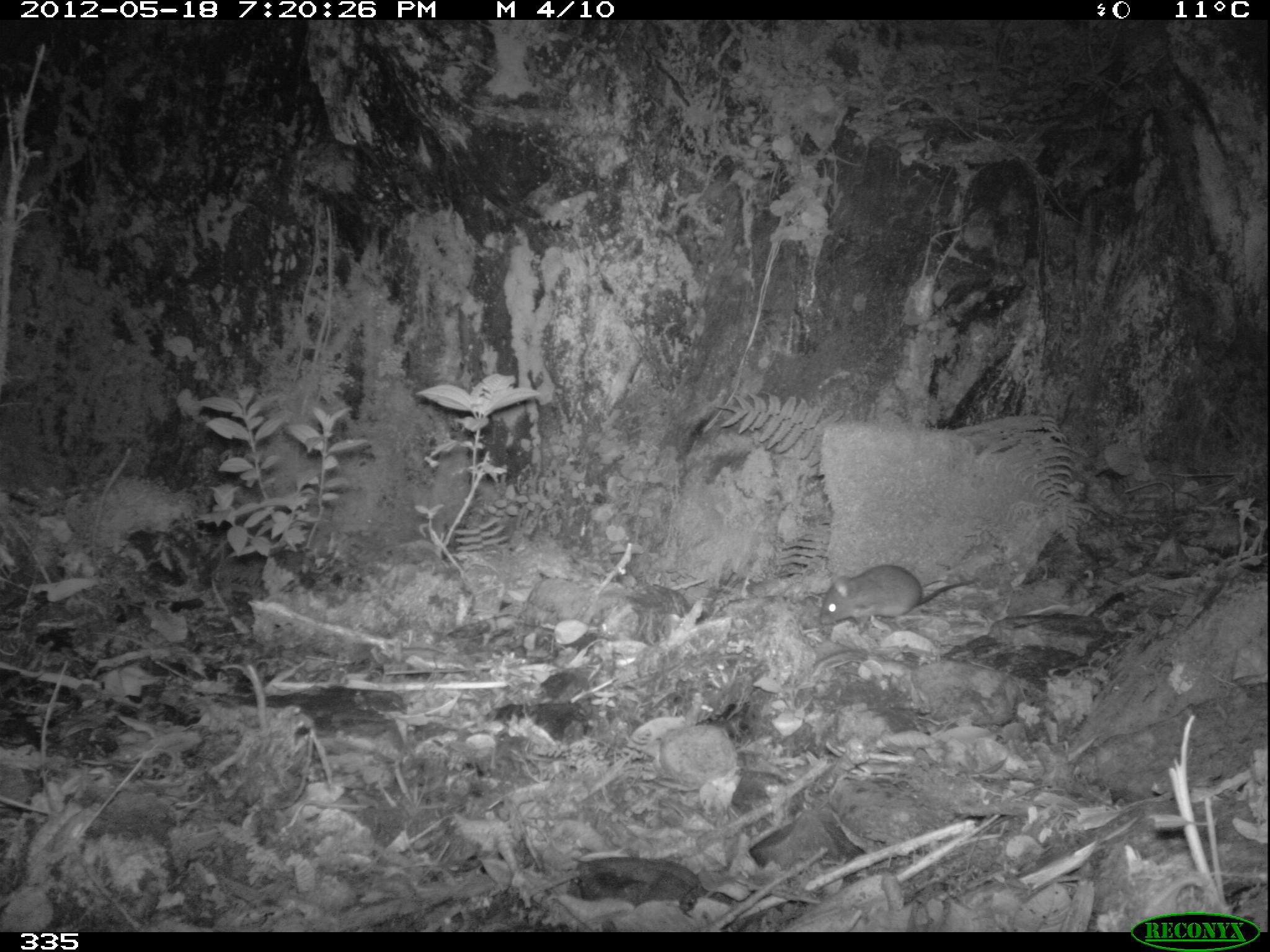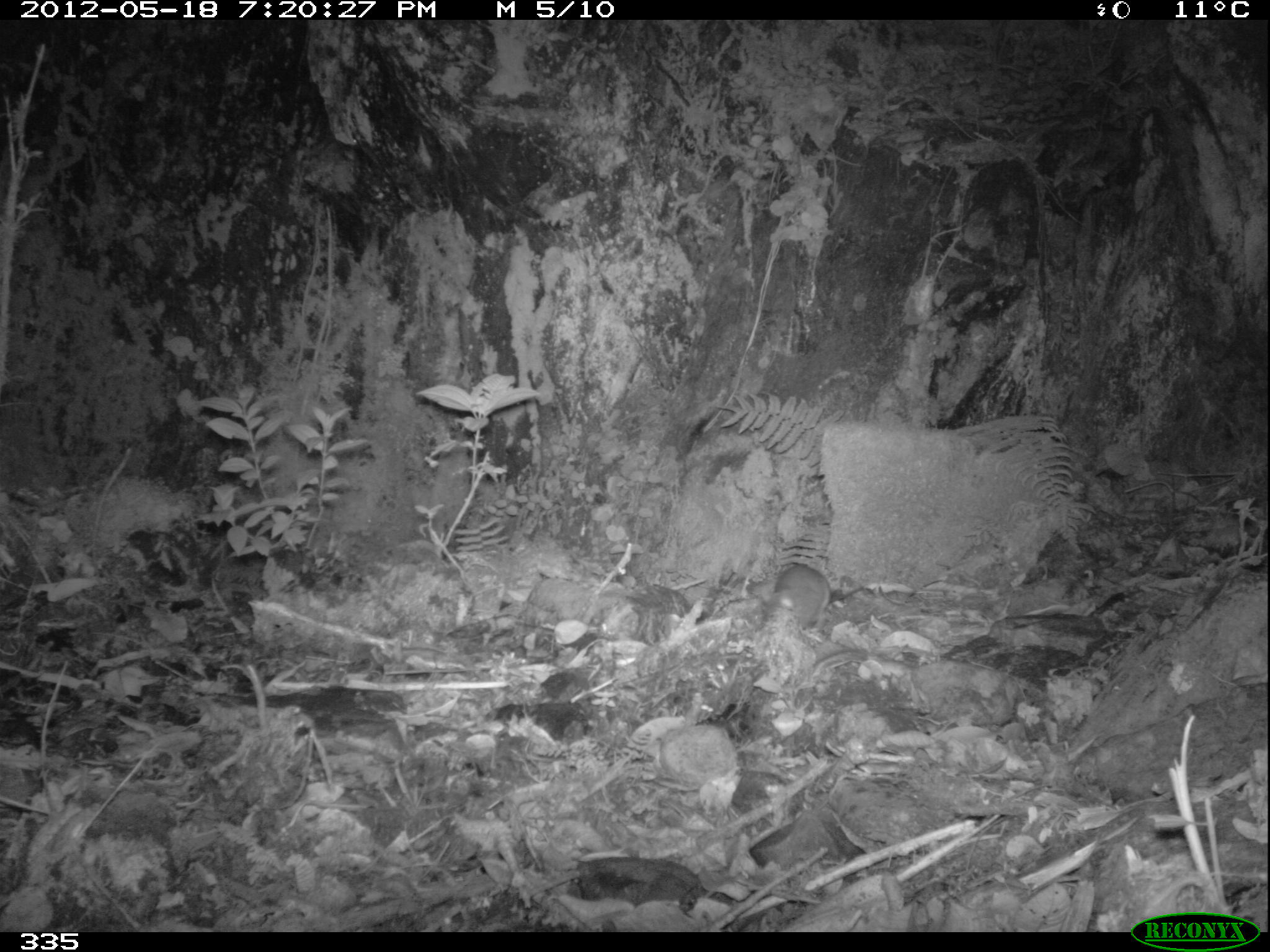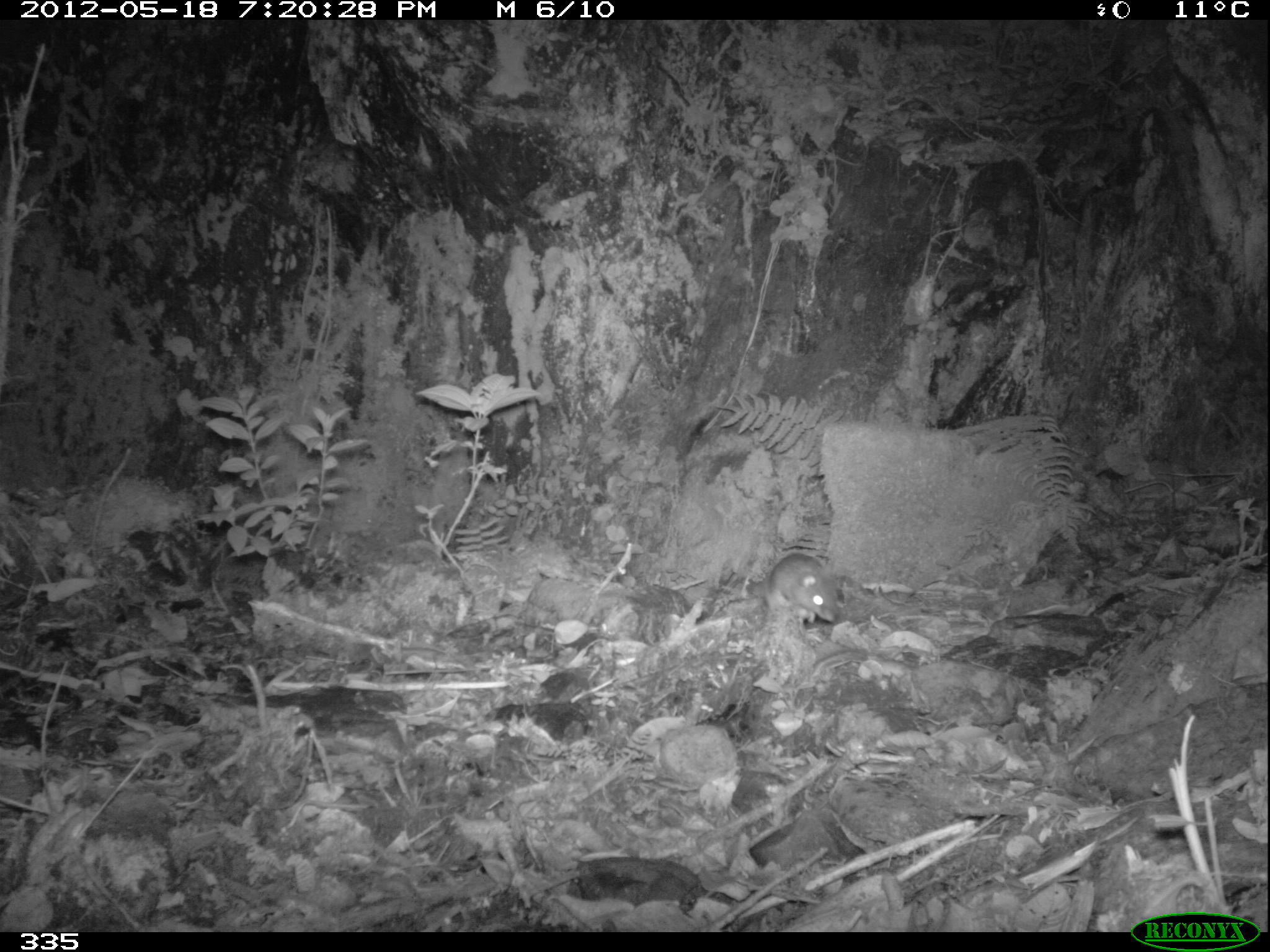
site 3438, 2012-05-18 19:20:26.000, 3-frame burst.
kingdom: Animalia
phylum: Chordata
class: Mammalia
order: Rodentia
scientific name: Rodentia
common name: rodents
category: unknown rodent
Unknown rodent (rodents) (Rodentia).